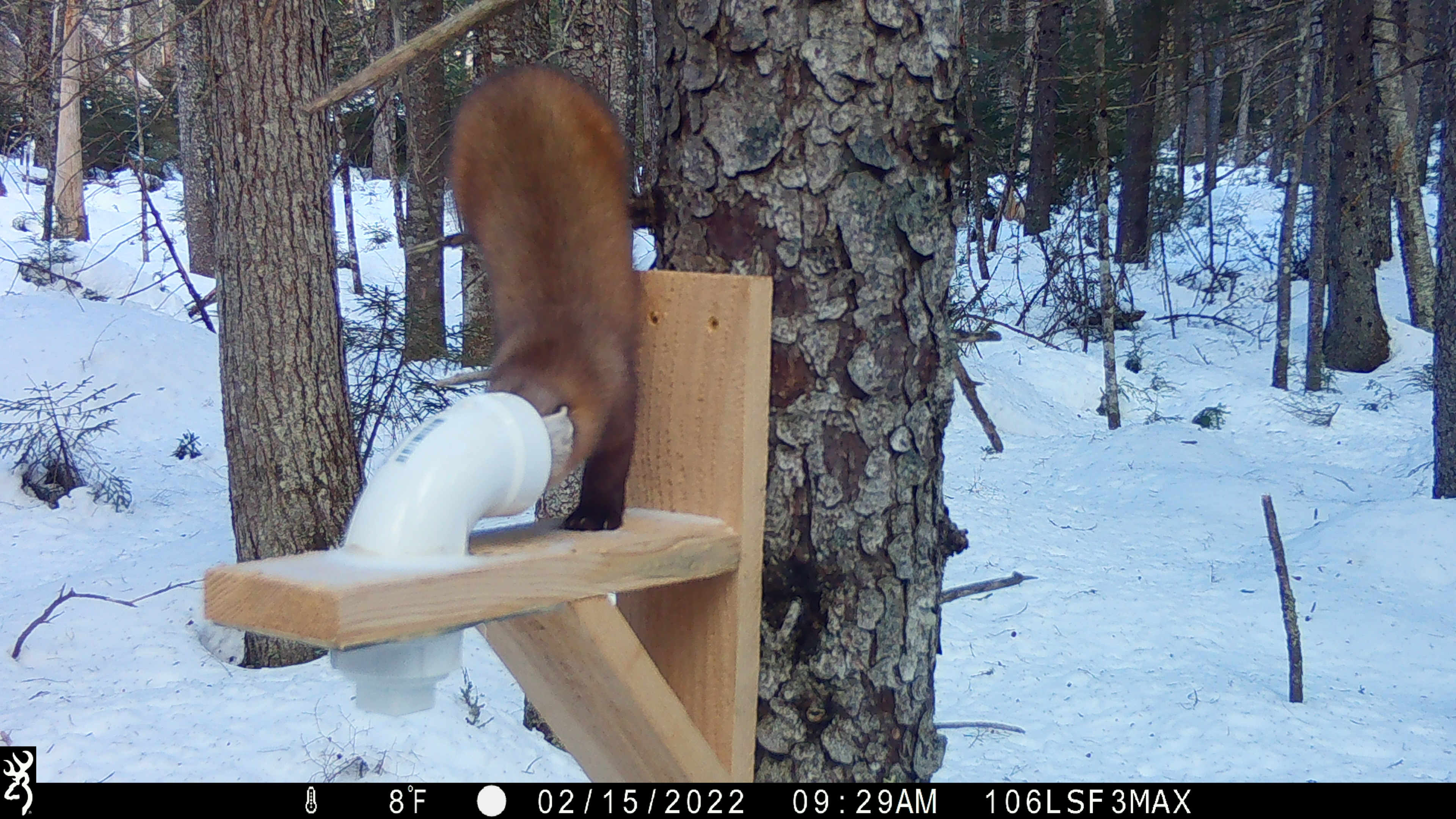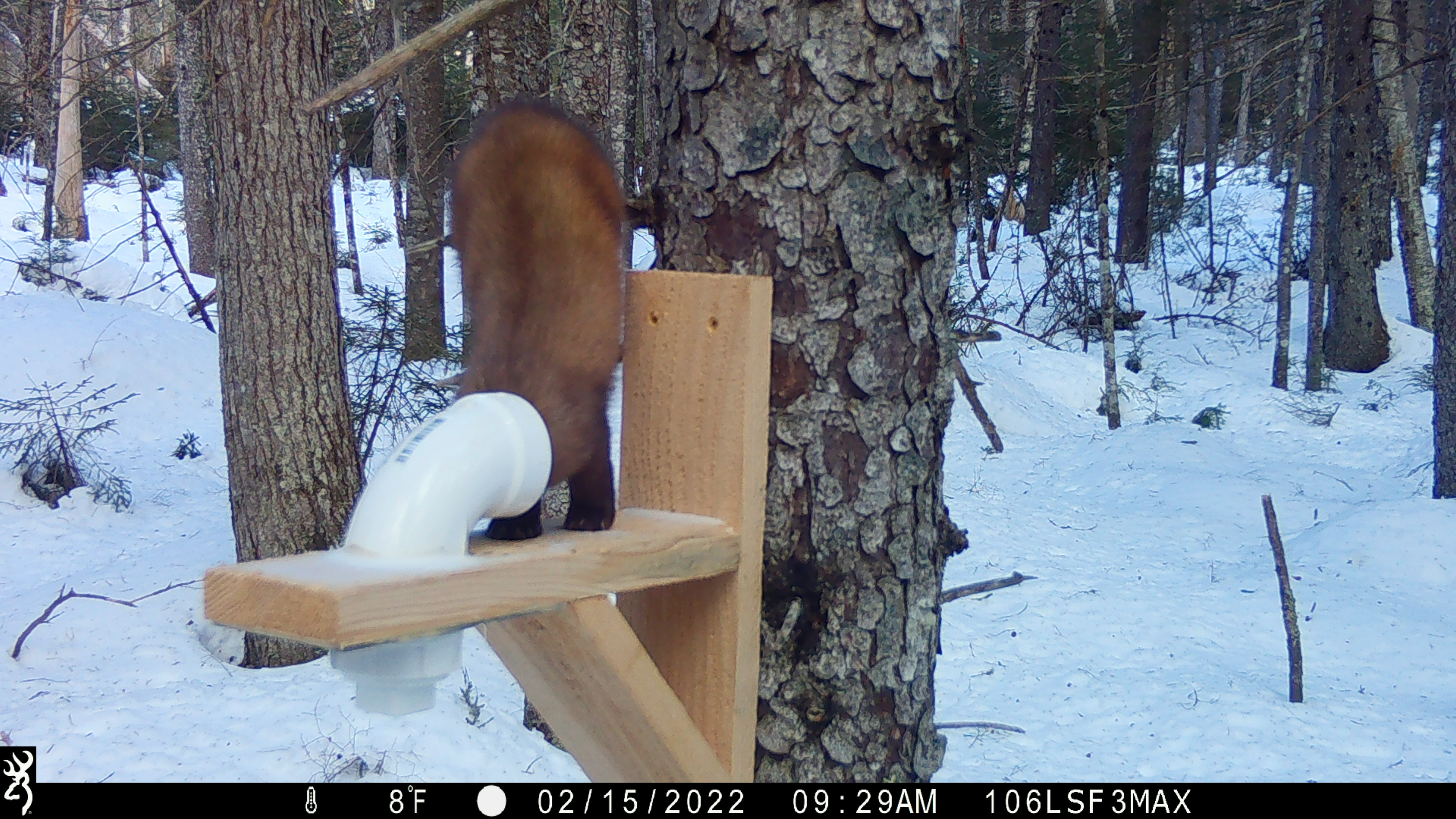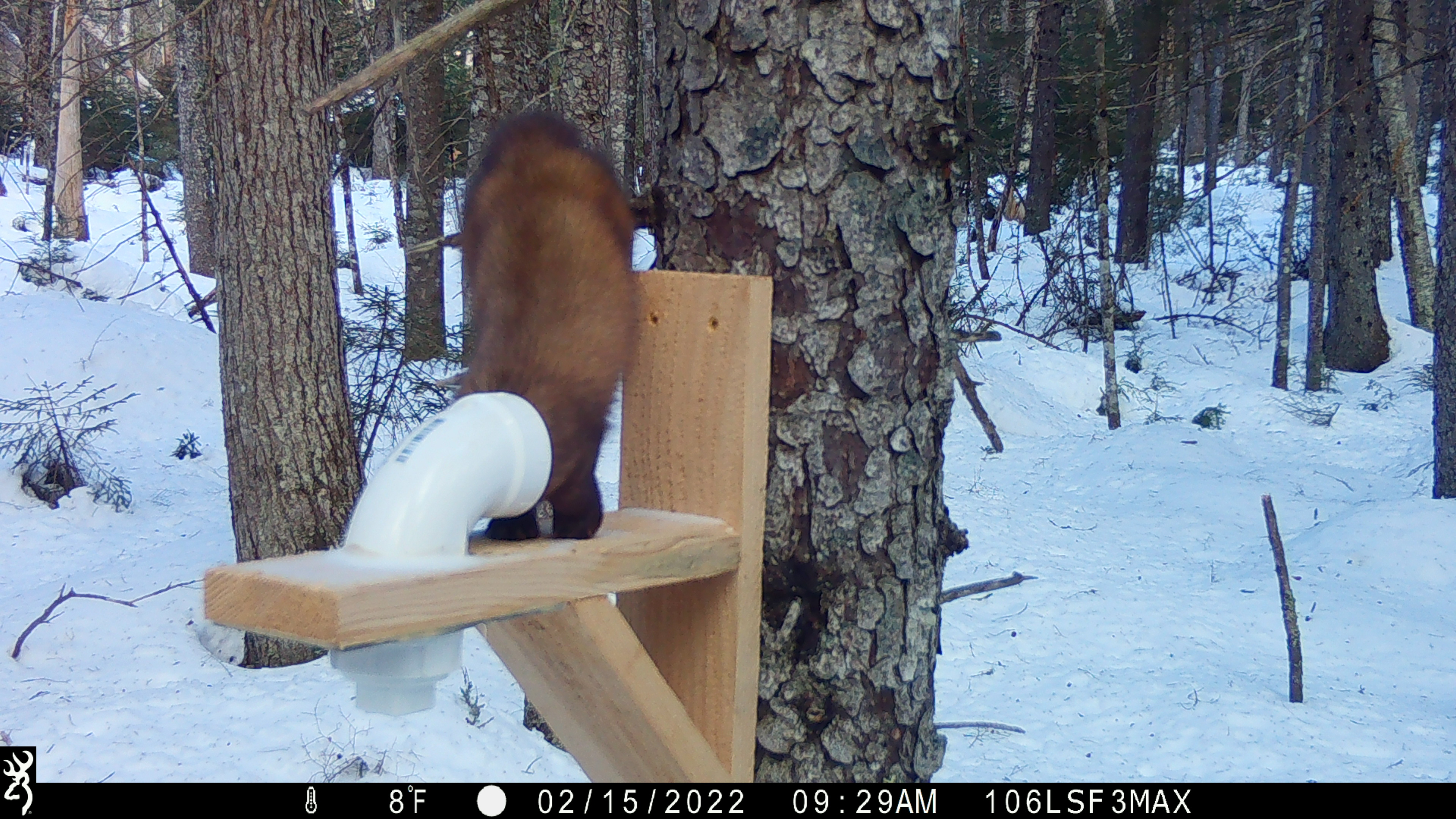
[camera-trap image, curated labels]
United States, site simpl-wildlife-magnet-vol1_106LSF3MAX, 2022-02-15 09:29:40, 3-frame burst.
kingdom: Animalia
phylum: Chordata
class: Mammalia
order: Carnivora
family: Mustelidae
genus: Martes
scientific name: Martes americana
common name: american marten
American marten (Martes americana).